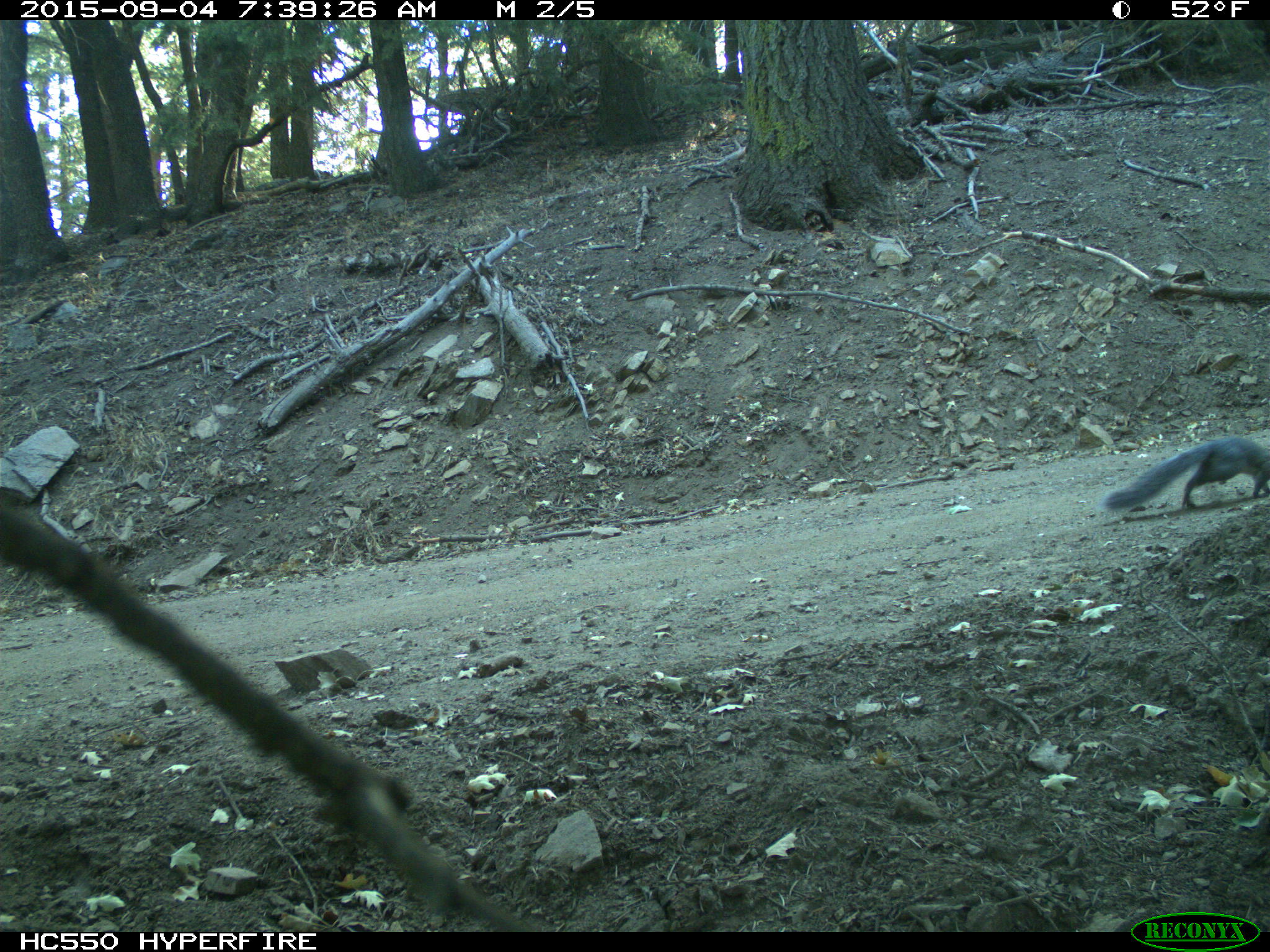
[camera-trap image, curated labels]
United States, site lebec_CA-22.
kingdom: Animalia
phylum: Chordata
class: Mammalia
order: Rodentia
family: Sciuridae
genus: Sciurus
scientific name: Sciurus carolinensis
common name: eastern gray squirrel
Sciurus carolinensis (eastern gray squirrel).